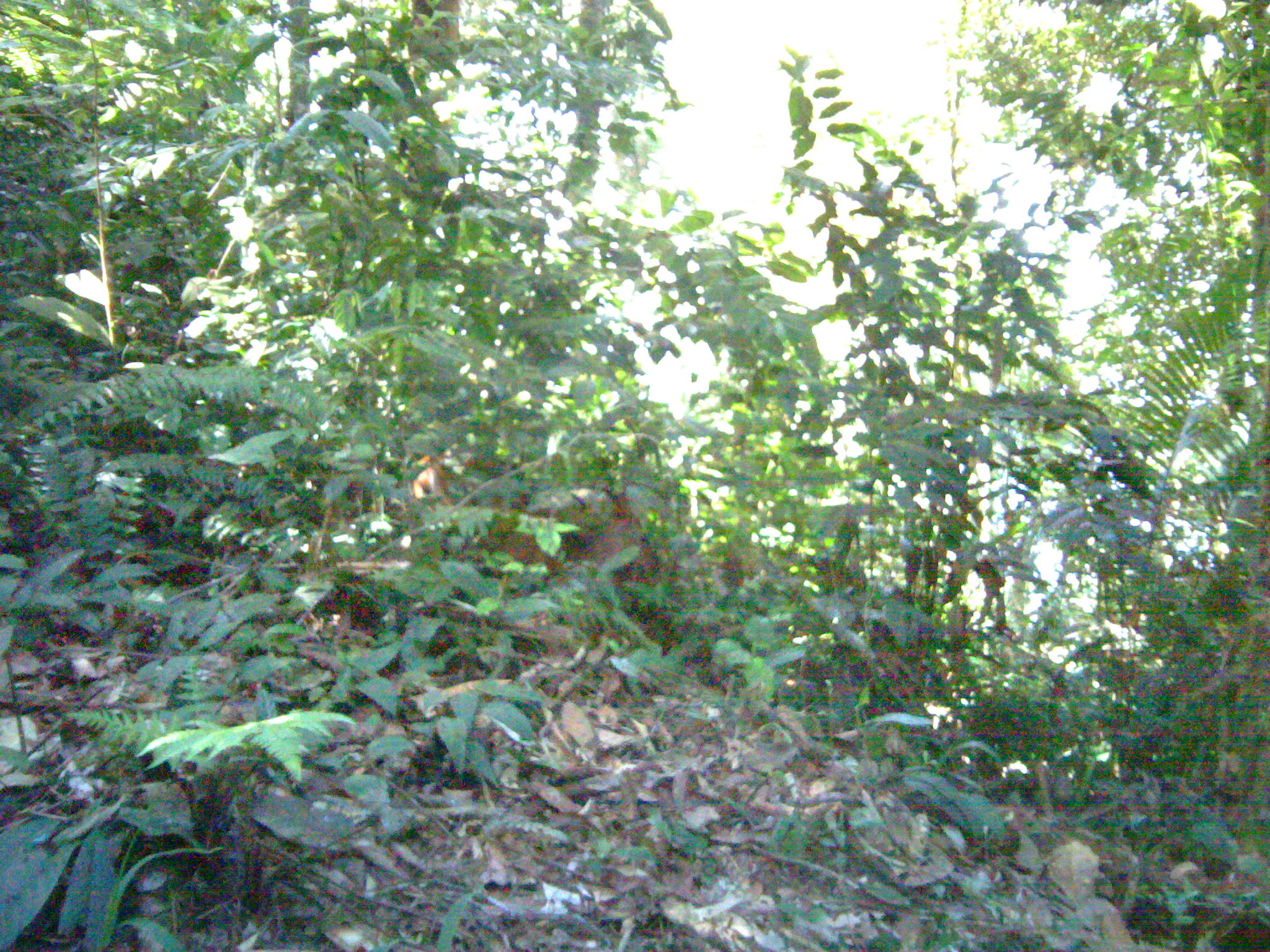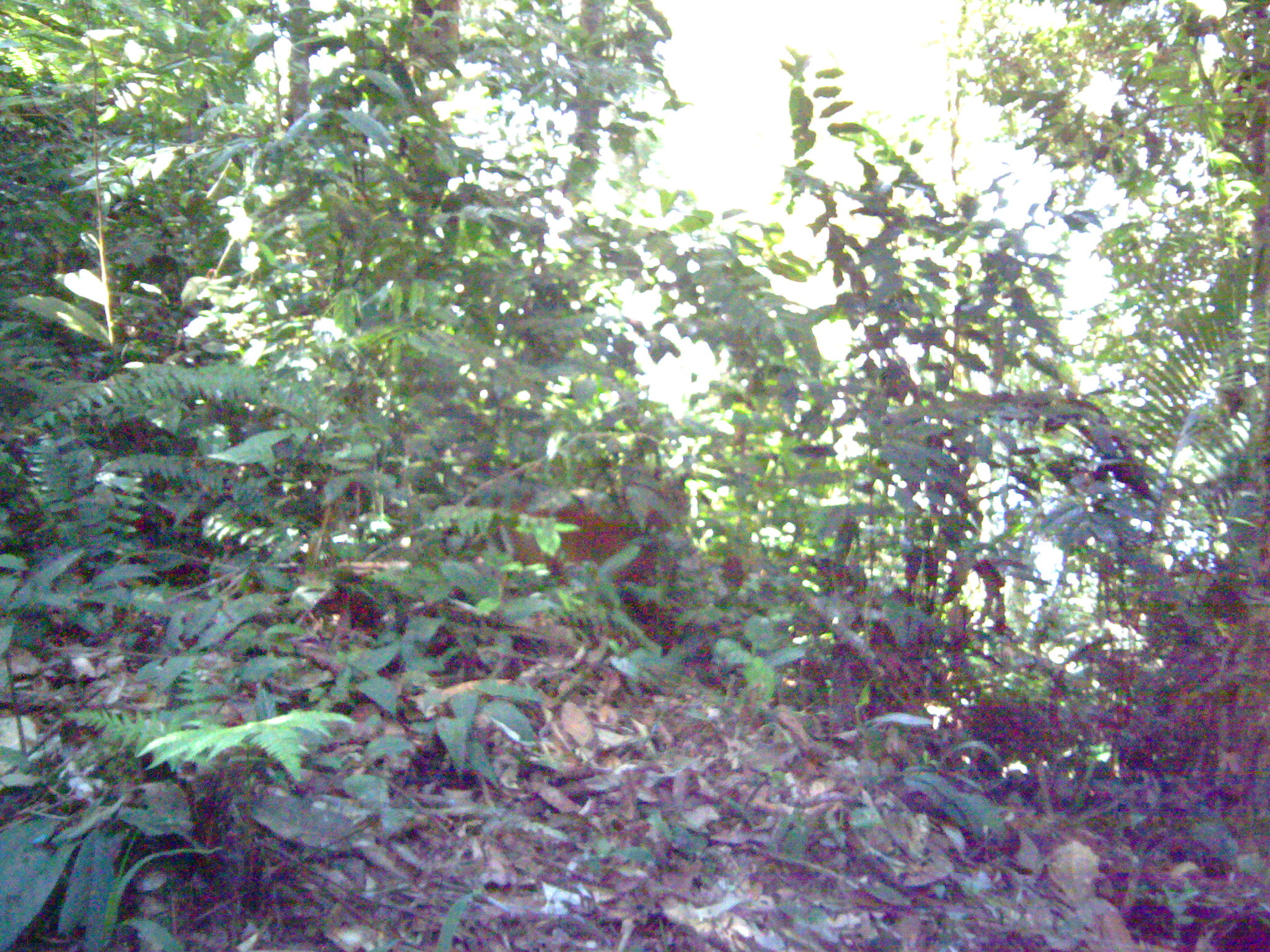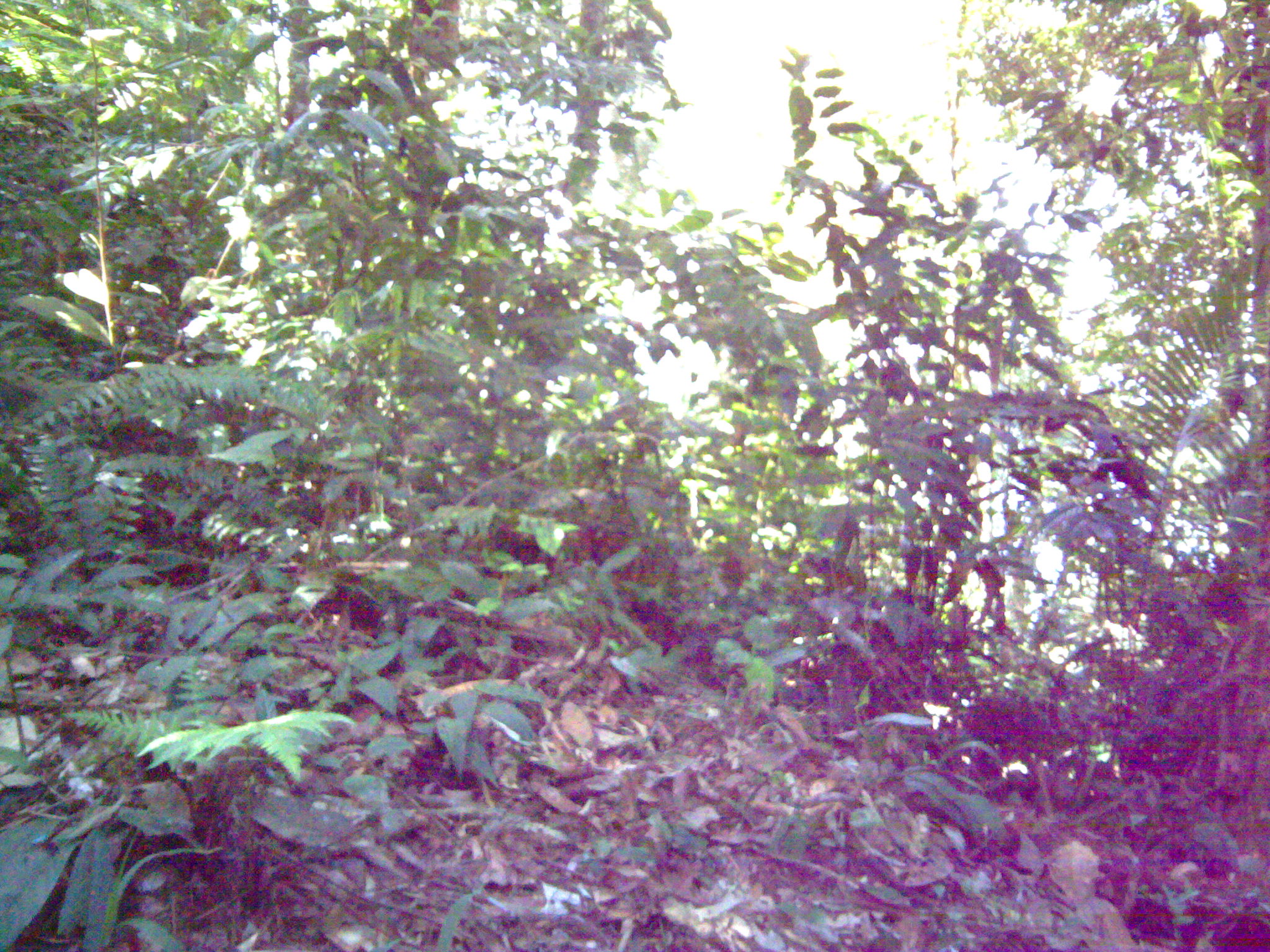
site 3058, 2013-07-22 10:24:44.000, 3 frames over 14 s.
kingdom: Animalia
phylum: Chordata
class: Mammalia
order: Artiodactyla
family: Cervidae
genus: Muntiacus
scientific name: Muntiacus muntjak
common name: southern red muntjac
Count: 1.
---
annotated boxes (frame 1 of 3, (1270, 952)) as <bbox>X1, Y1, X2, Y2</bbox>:
muntiacus muntjak: <bbox>409, 448, 657, 596</bbox>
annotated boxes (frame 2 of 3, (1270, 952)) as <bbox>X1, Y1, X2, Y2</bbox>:
muntiacus muntjak: <bbox>466, 481, 669, 610</bbox>